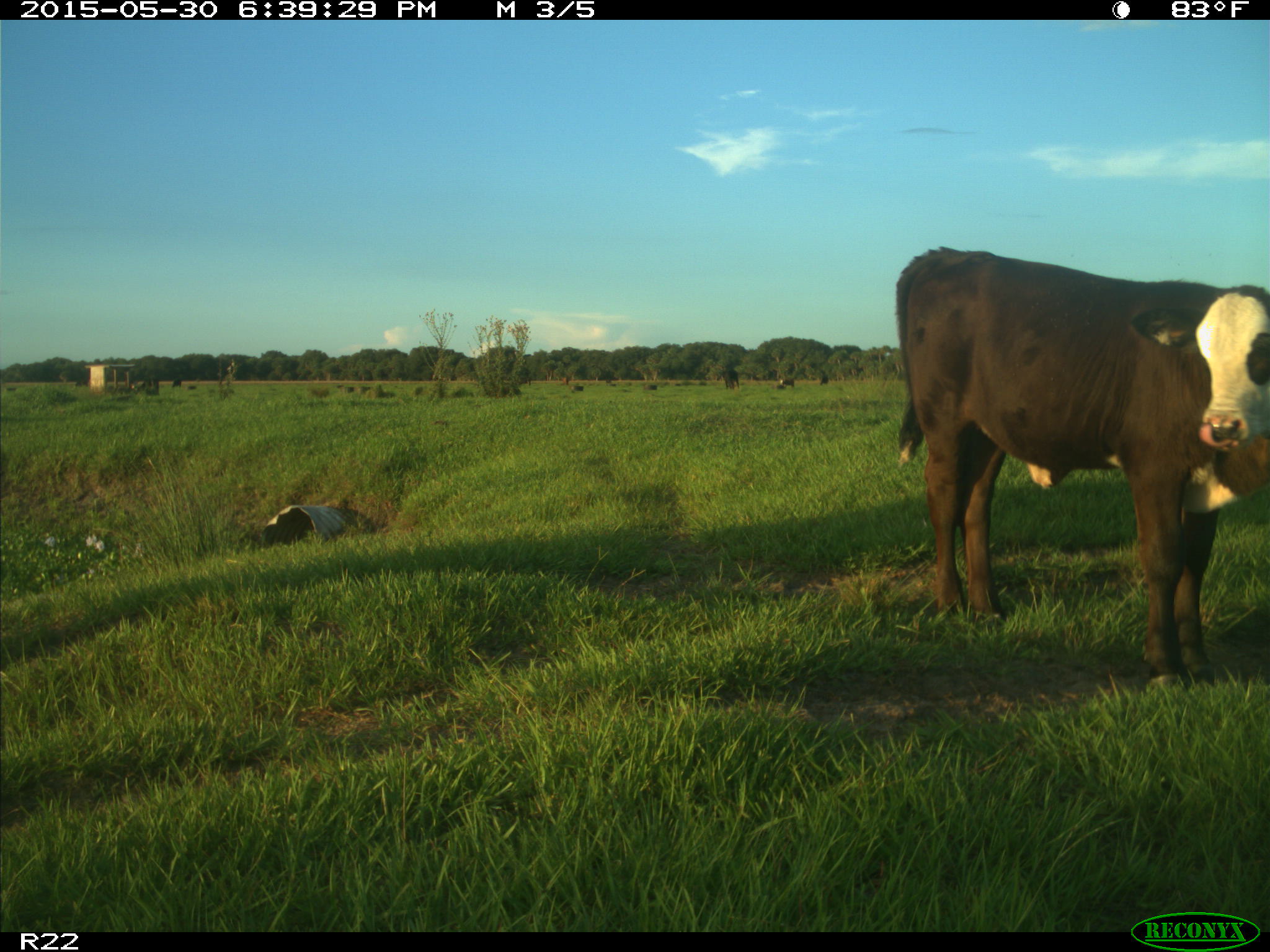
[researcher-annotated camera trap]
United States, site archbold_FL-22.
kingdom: Animalia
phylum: Chordata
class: Mammalia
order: Artiodactyla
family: Bovidae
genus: Bos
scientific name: Bos taurus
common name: domestic cow